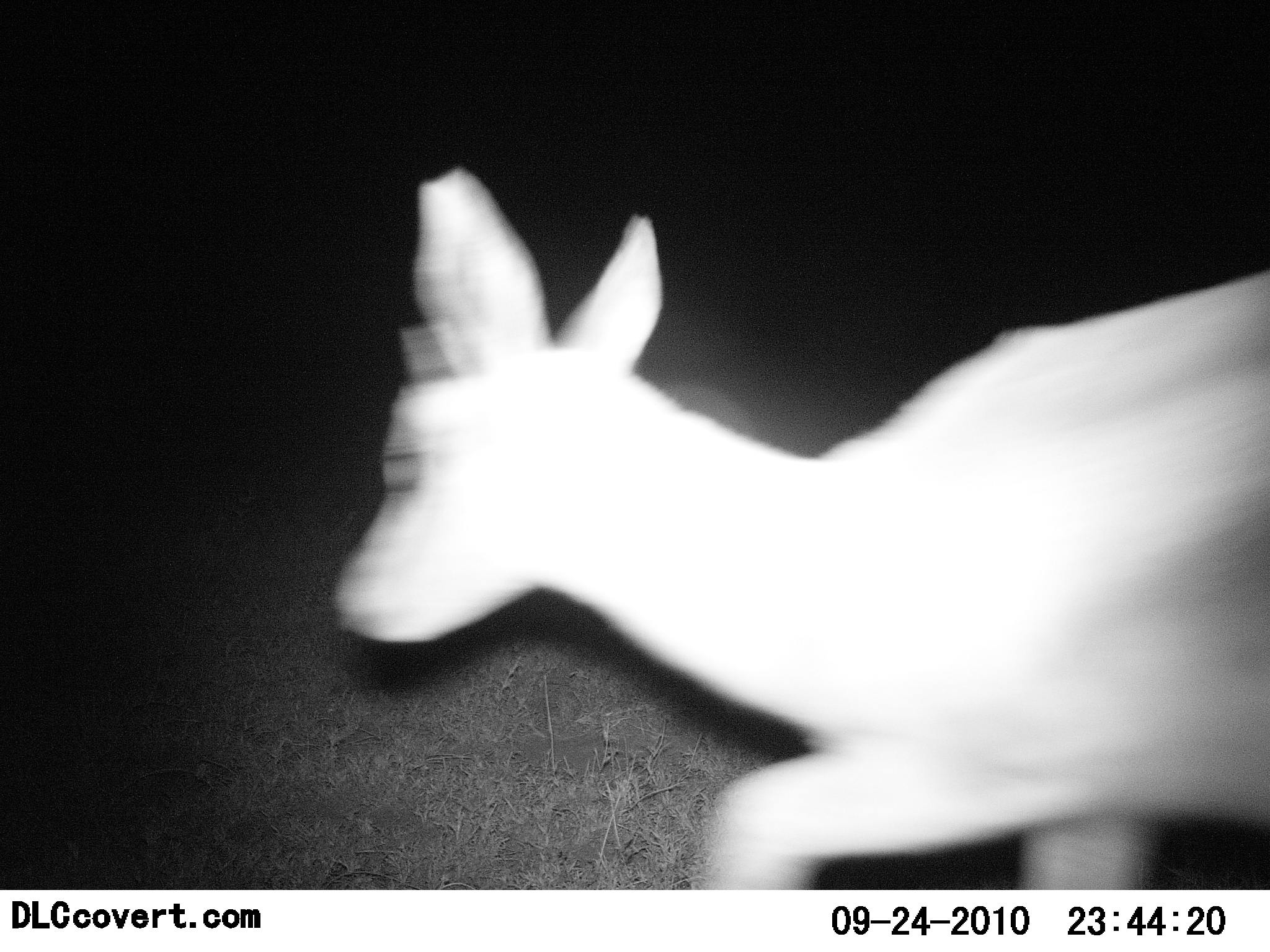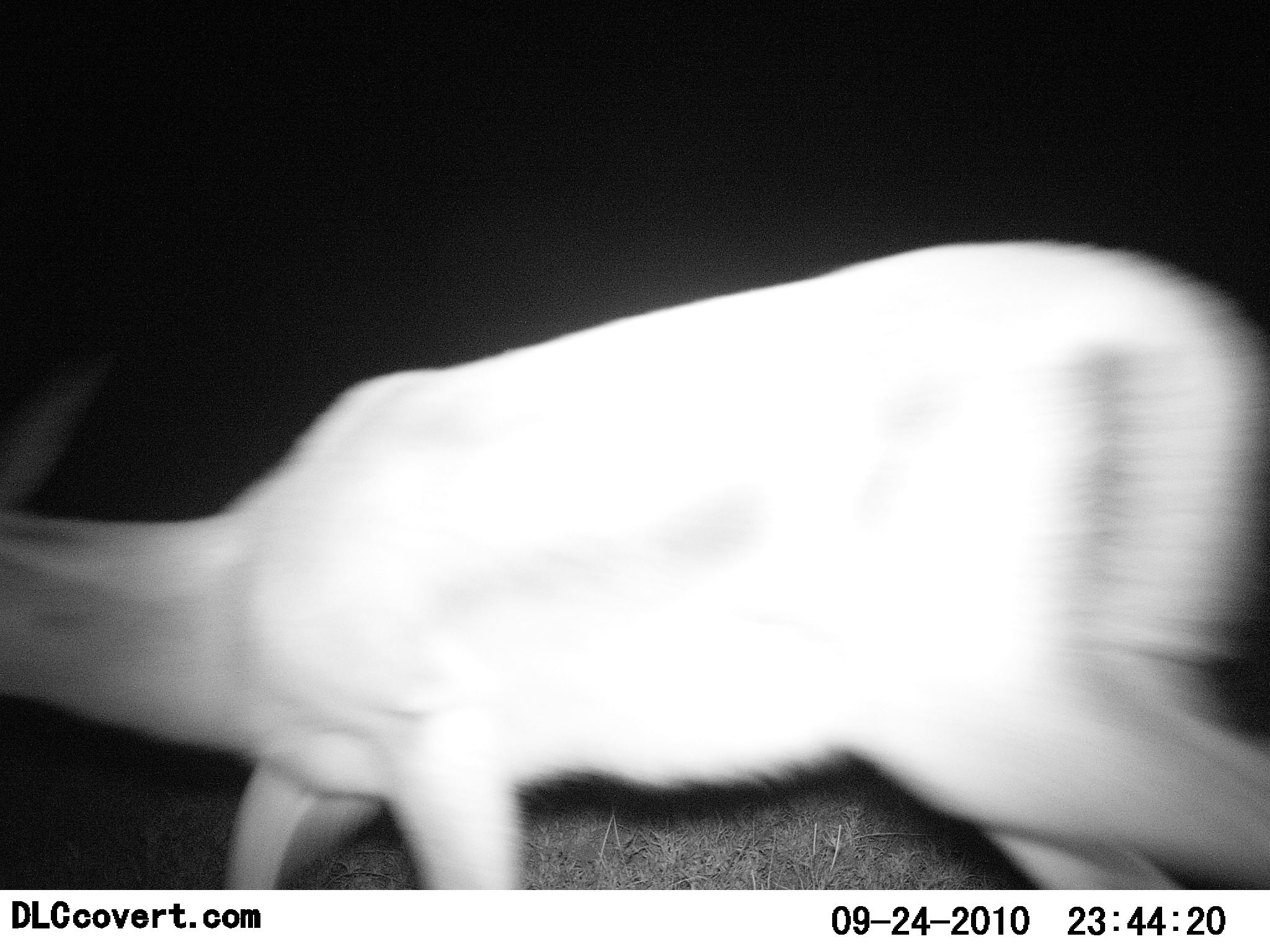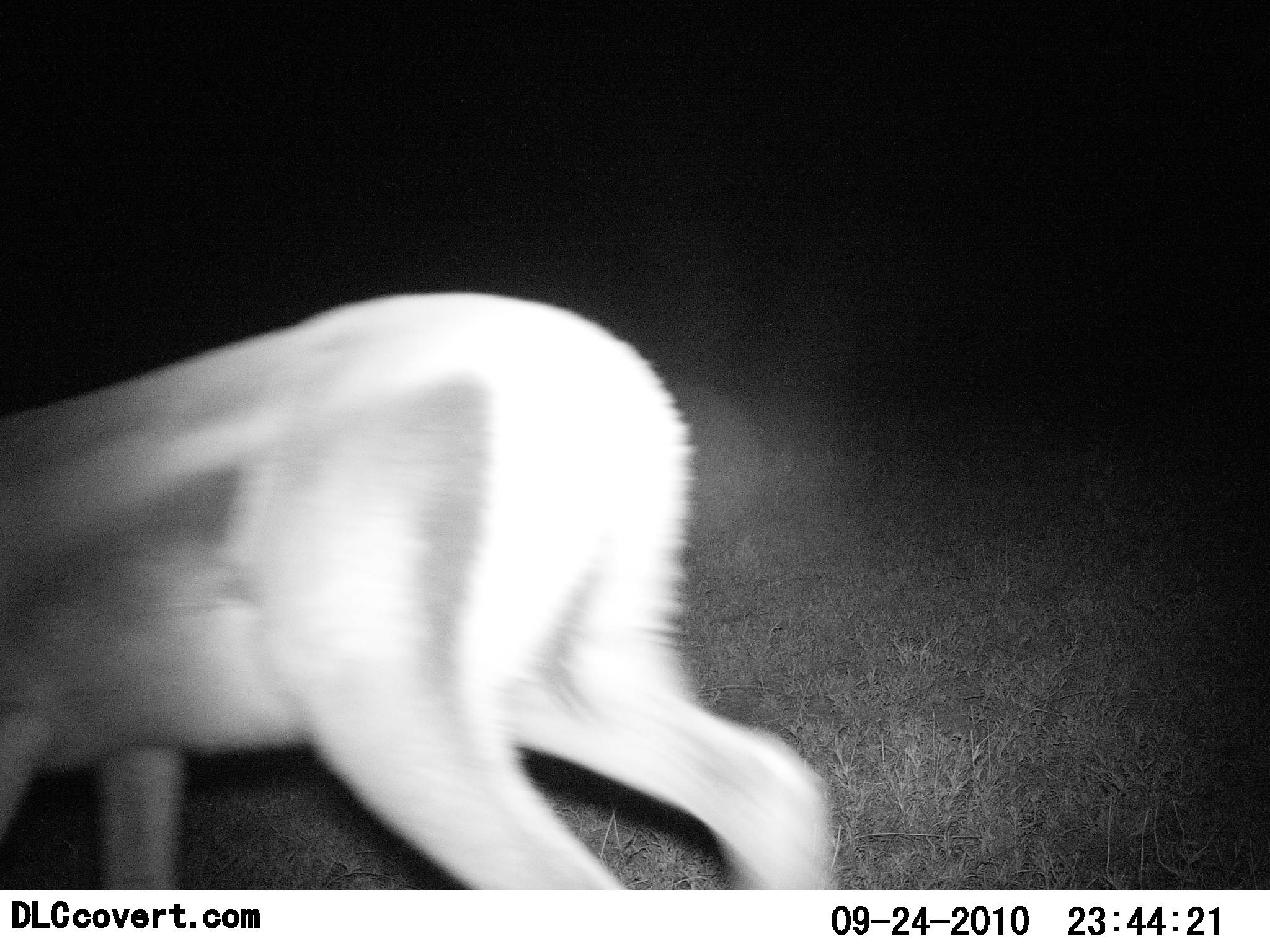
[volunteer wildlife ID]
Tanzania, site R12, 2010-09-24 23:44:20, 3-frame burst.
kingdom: Animalia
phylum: Chordata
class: Mammalia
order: Artiodactyla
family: Bovidae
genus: Eudorcas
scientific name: Eudorcas thomsonii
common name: thomson's gazelle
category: gazellethomsons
Gazellethomsons (thomson's gazelle) (Eudorcas thomsonii), count 1. Behavior (volunteer vote fractions): standing 0%, resting 0%, moving 100%, interacting 0%. Young present (vote fraction): 0%. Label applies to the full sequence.